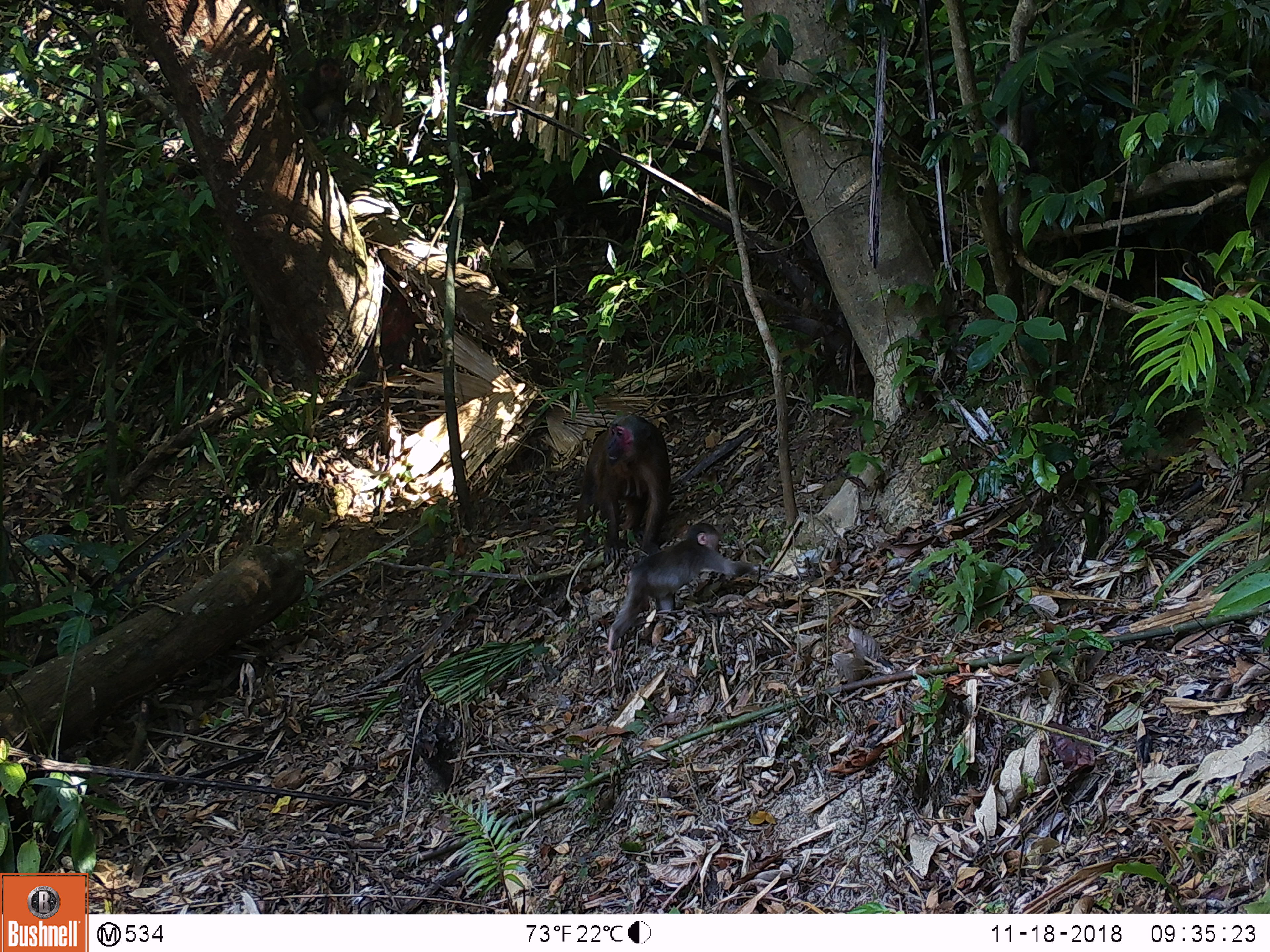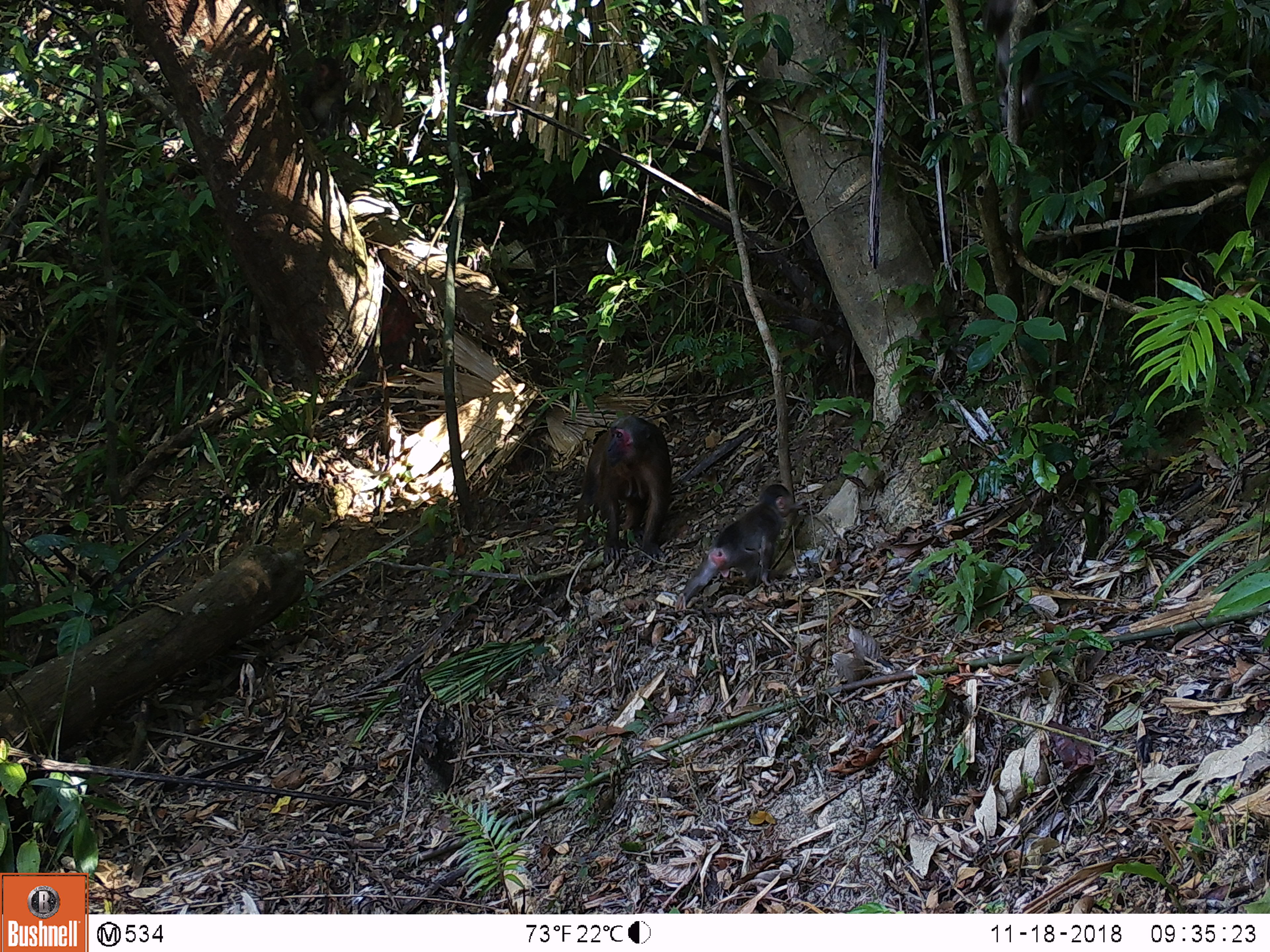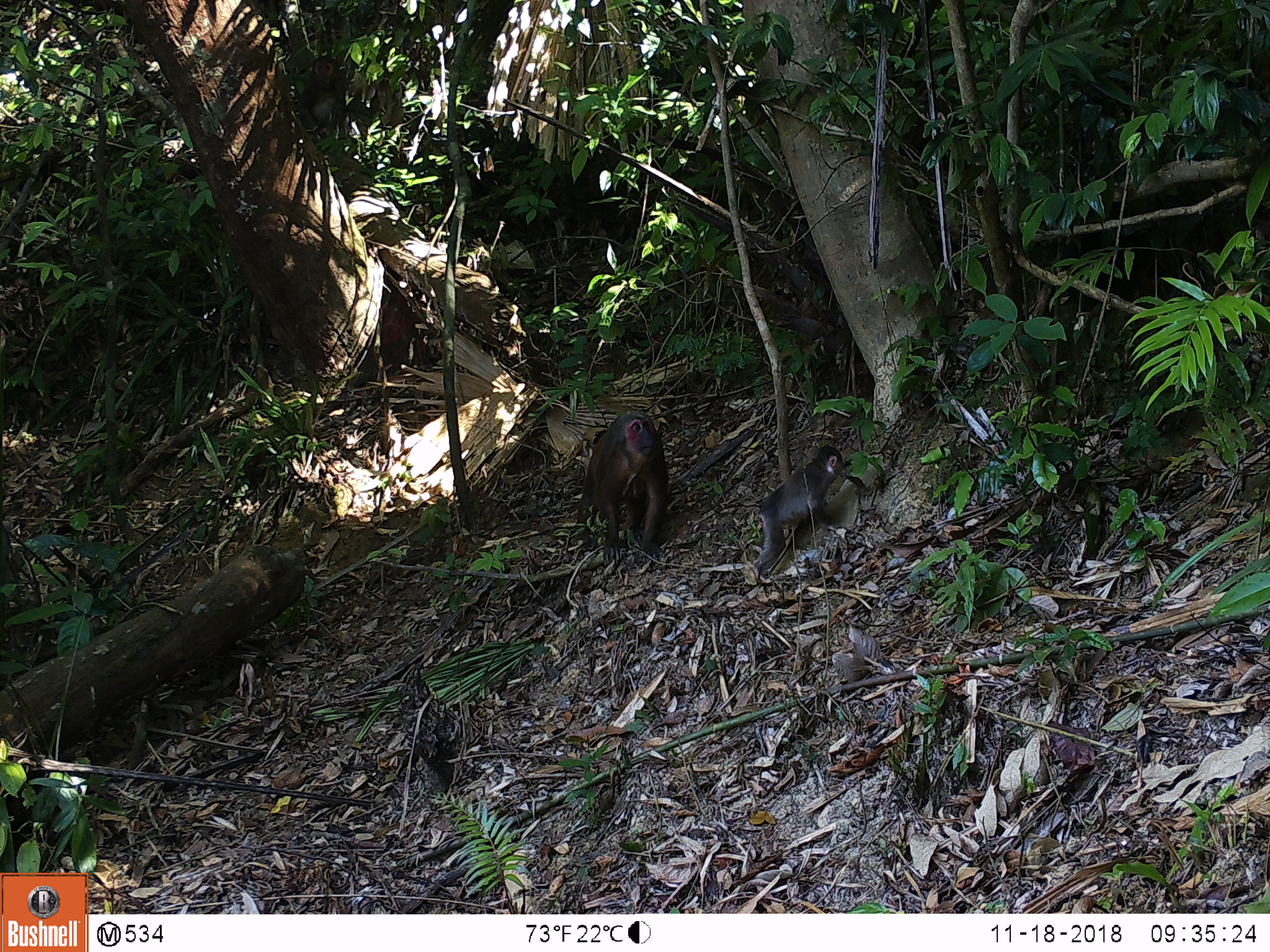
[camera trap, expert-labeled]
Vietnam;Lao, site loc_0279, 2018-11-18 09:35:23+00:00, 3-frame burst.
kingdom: Animalia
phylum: Chordata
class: Mammalia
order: Primates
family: Cercopithecidae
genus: Macaca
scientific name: Macaca arctoides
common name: stump-tailed macaque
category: stump tailed macaque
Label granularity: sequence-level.